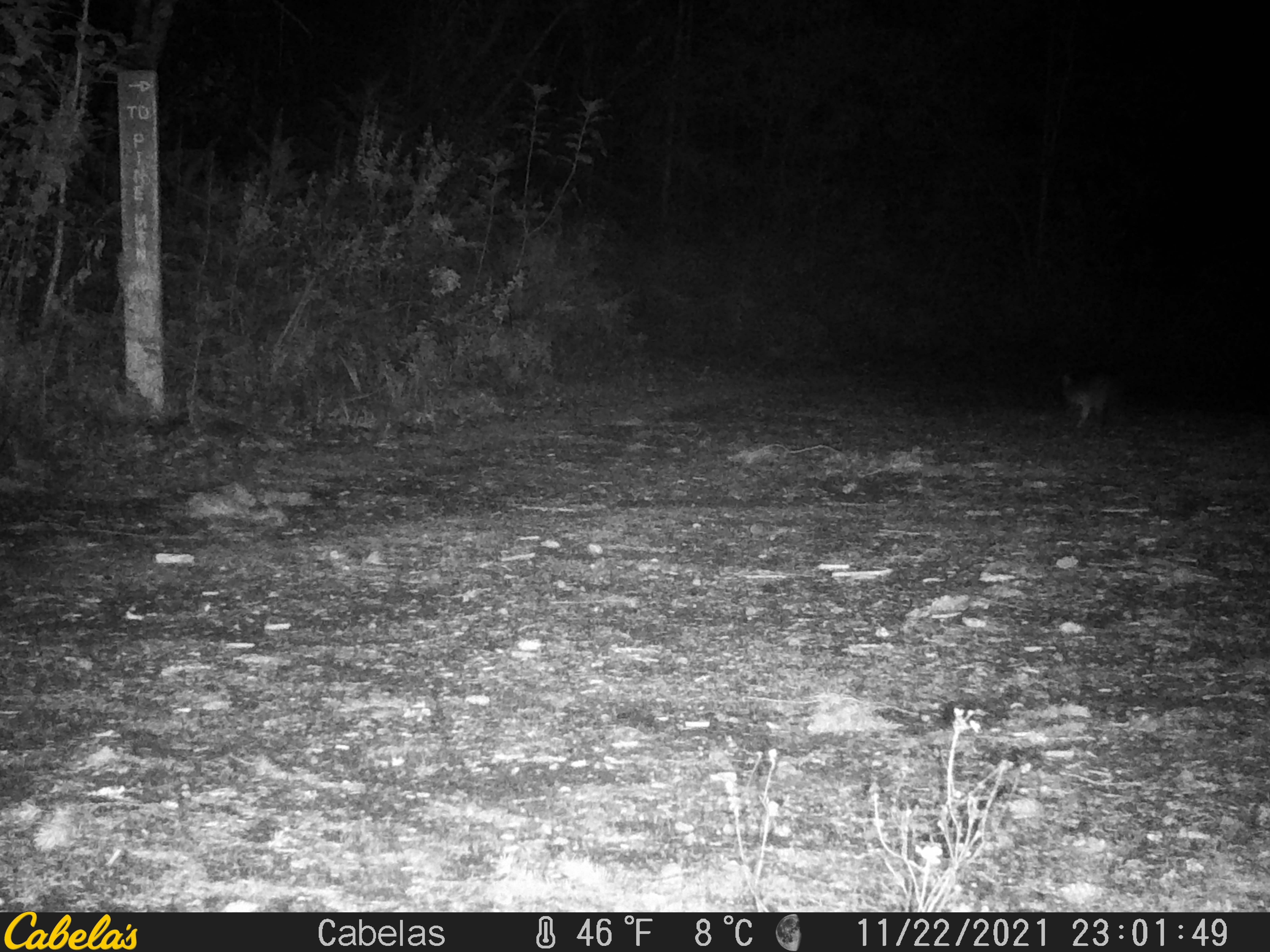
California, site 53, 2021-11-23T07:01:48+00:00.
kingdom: Animalia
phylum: Chordata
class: Mammalia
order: Carnivora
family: Canidae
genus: Urocyon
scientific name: Urocyon cinereoargenteus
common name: gray fox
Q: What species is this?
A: Gray fox (Urocyon cinereoargenteus).